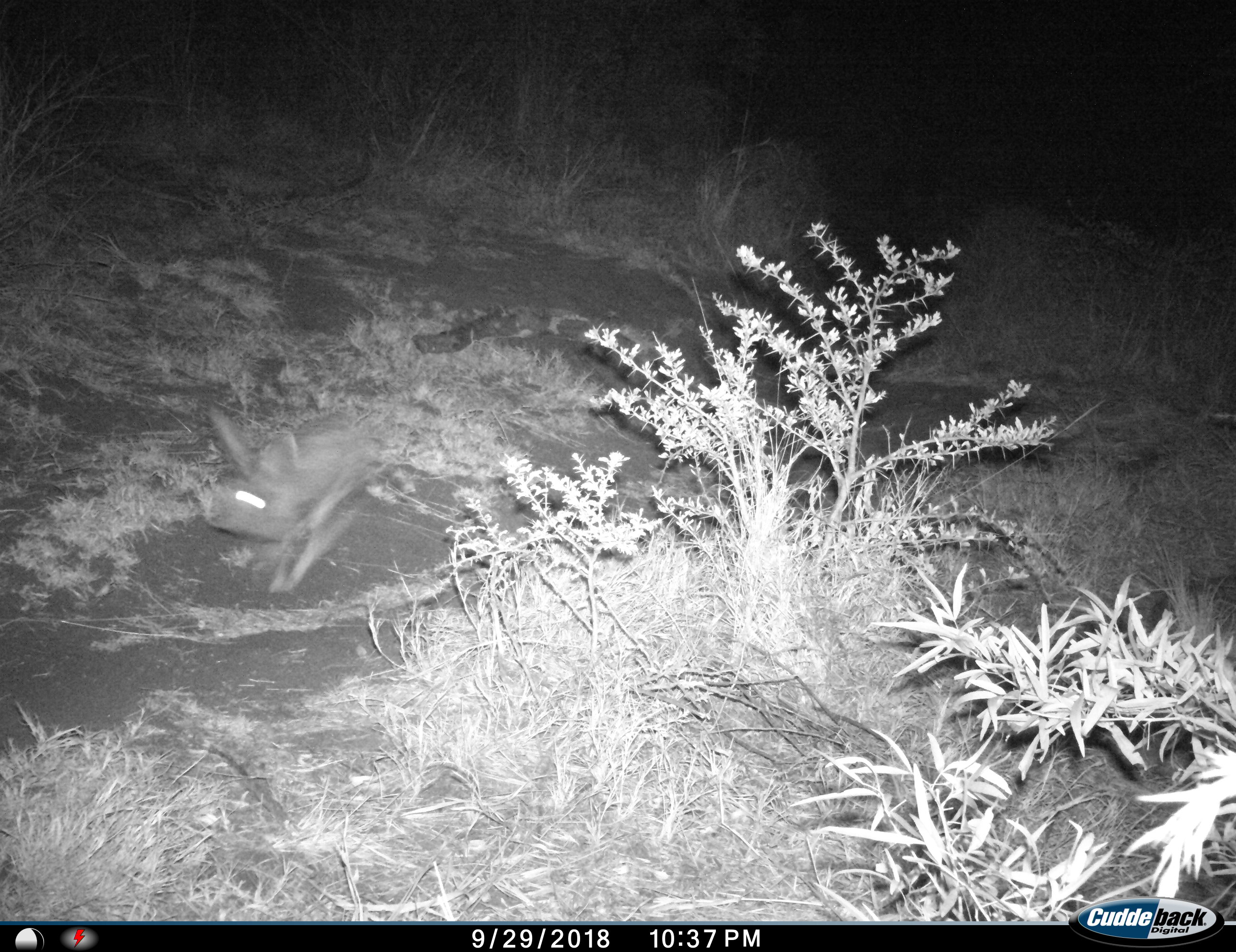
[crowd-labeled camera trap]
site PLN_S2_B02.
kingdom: Animalia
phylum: Chordata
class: Mammalia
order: Lagomorpha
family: Leporidae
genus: Lepus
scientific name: Lepus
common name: hare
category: hareunknown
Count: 1.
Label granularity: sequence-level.